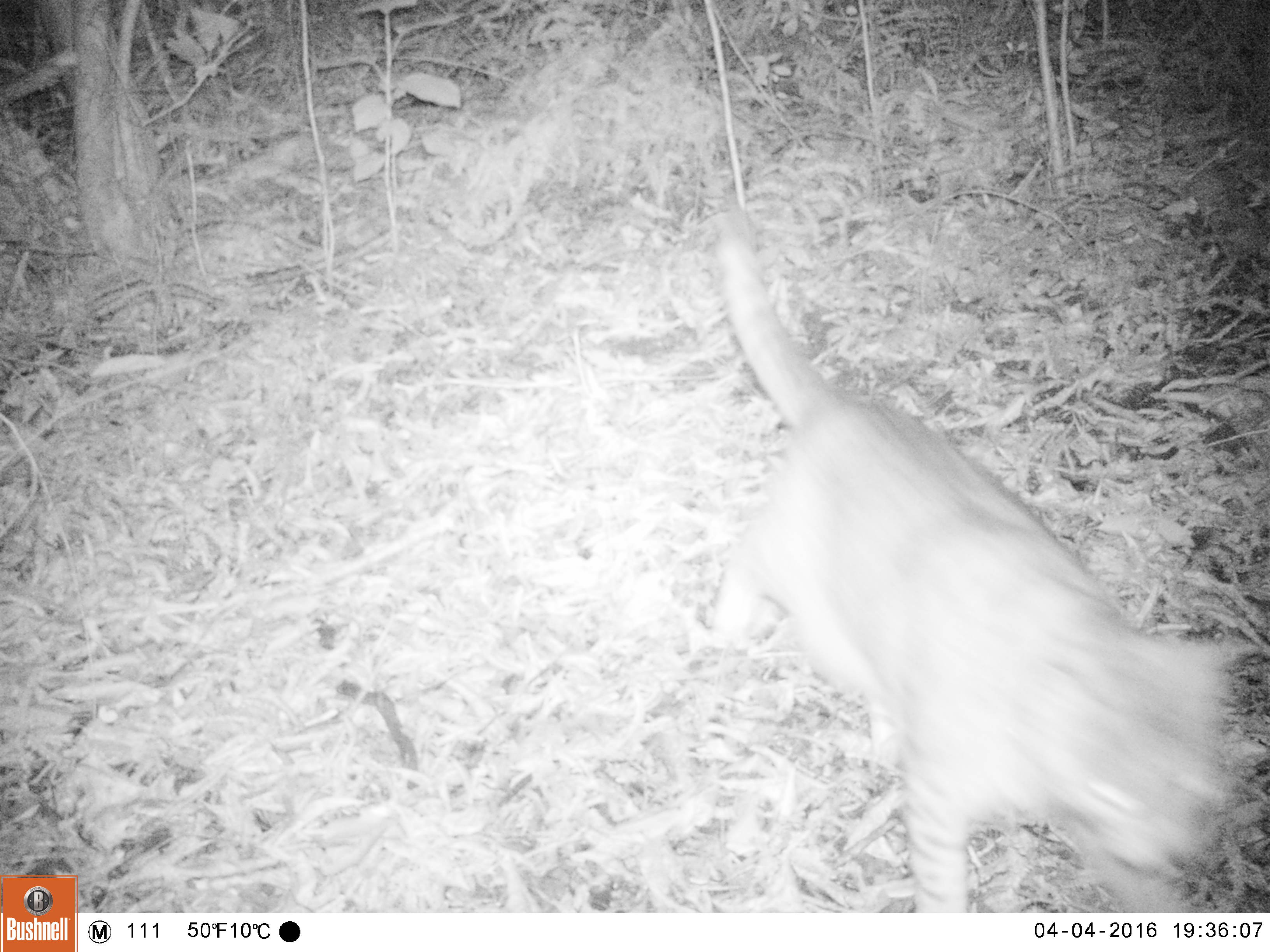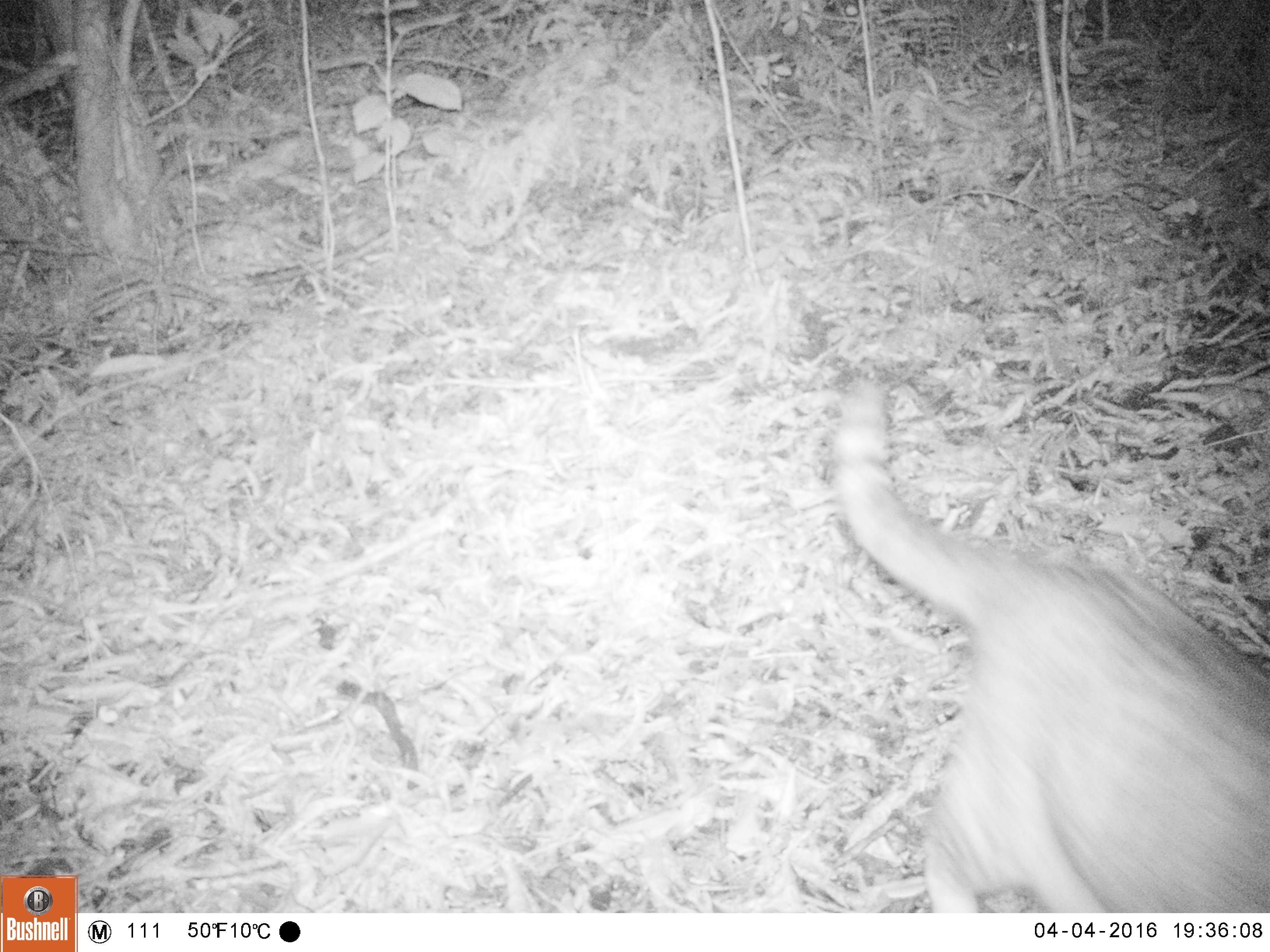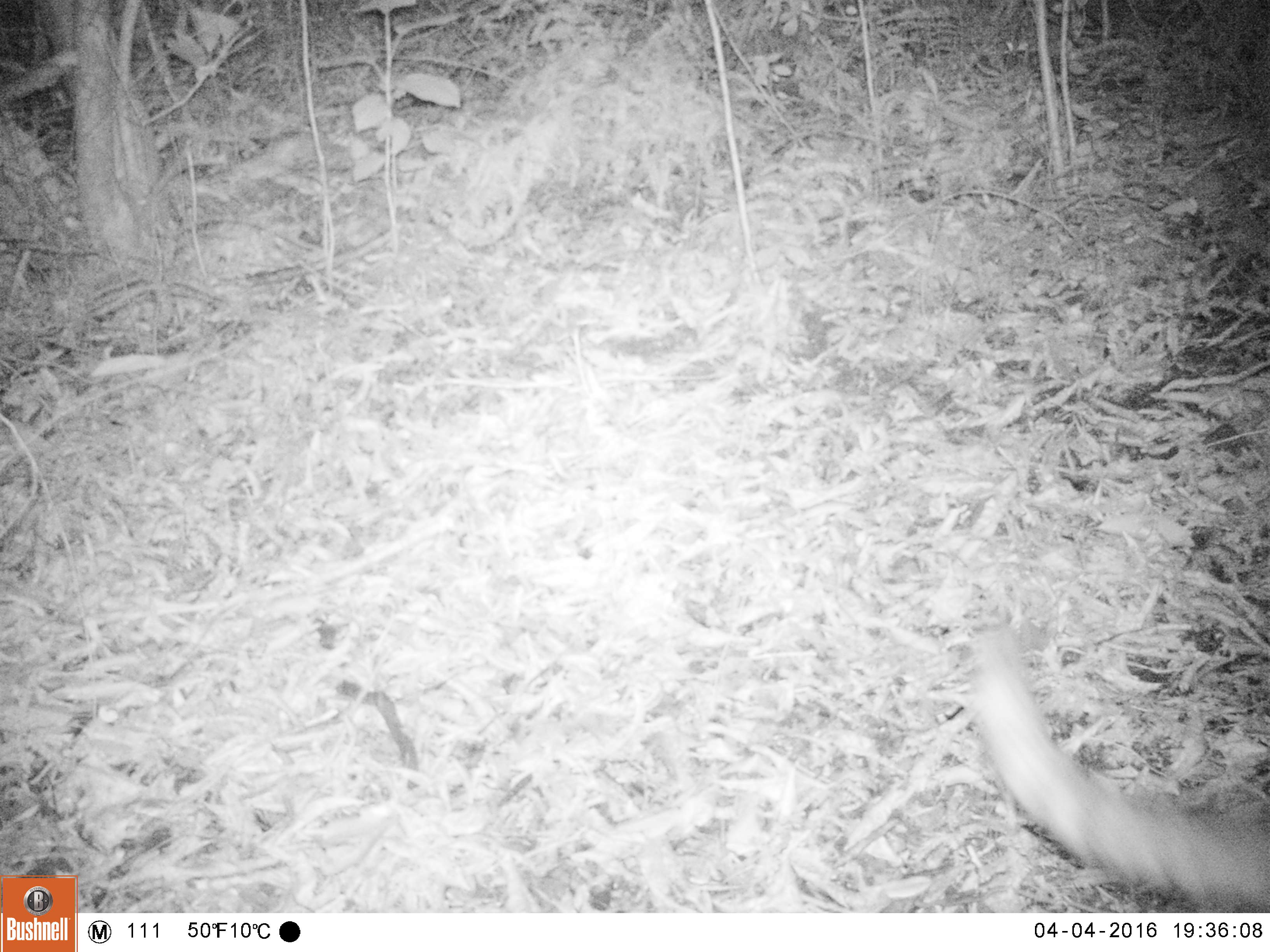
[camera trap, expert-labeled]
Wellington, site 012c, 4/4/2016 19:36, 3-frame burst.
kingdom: Animalia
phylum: Chordata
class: Mammalia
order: Carnivora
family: Felidae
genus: Felis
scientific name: Felis catus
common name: cat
Cat (Felis catus).